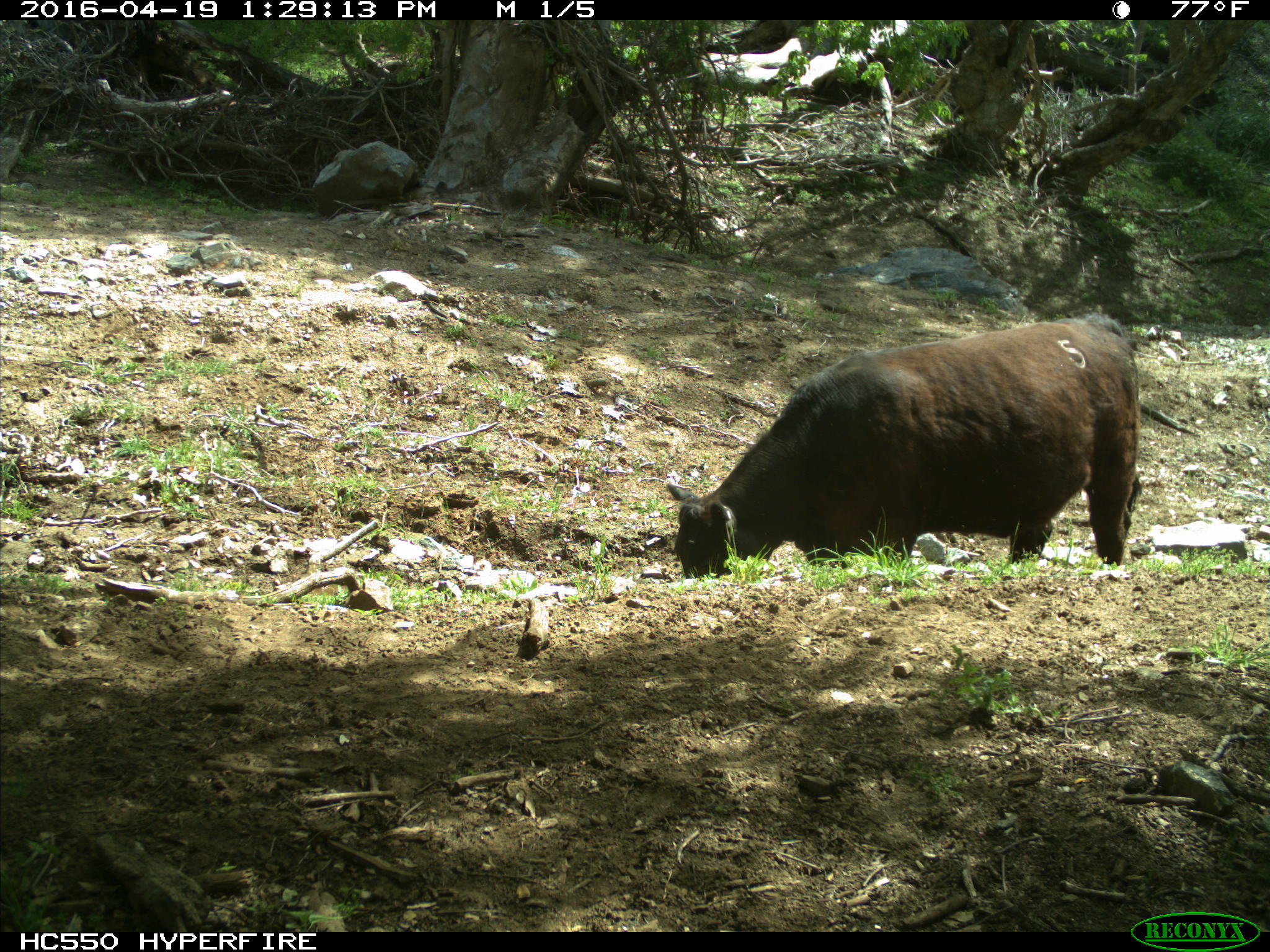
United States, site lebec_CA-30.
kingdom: Animalia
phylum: Chordata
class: Mammalia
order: Artiodactyla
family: Bovidae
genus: Bos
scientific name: Bos taurus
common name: domestic cow